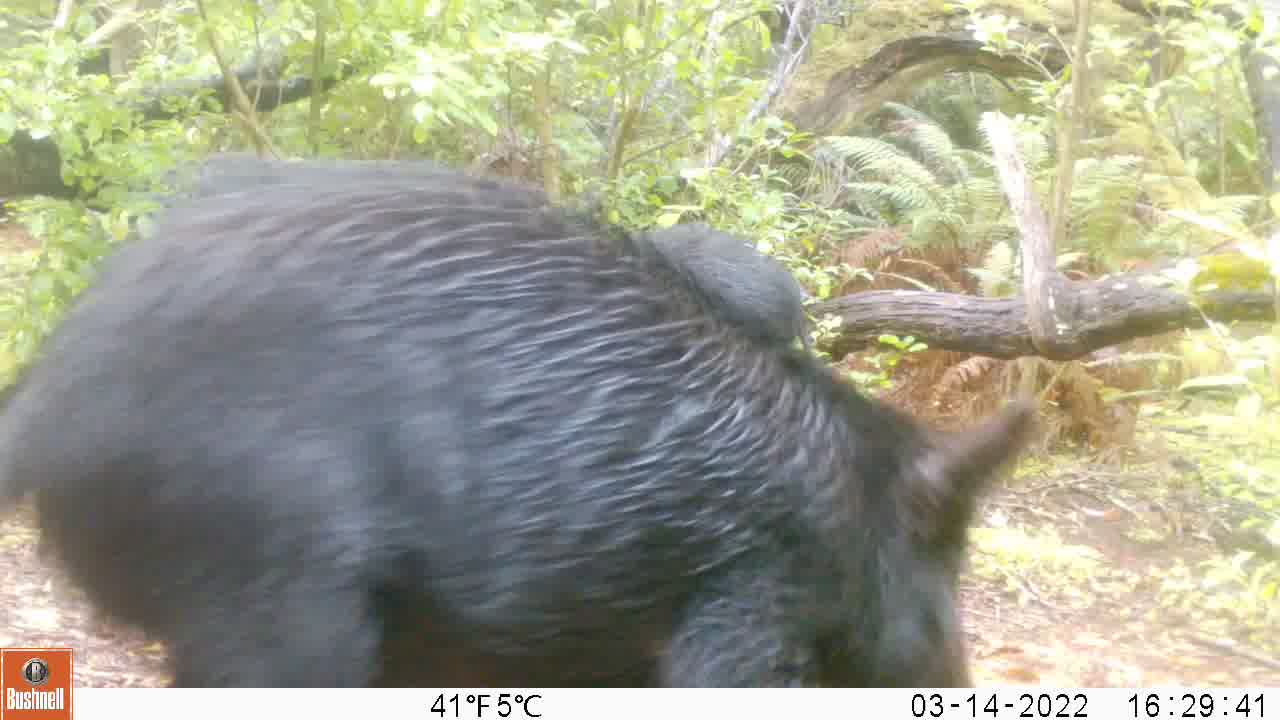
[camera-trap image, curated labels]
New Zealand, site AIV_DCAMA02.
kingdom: Animalia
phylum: Chordata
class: Mammalia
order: Artiodactyla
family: Suidae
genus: Sus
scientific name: Sus scrofa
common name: pig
Pig (Sus scrofa).